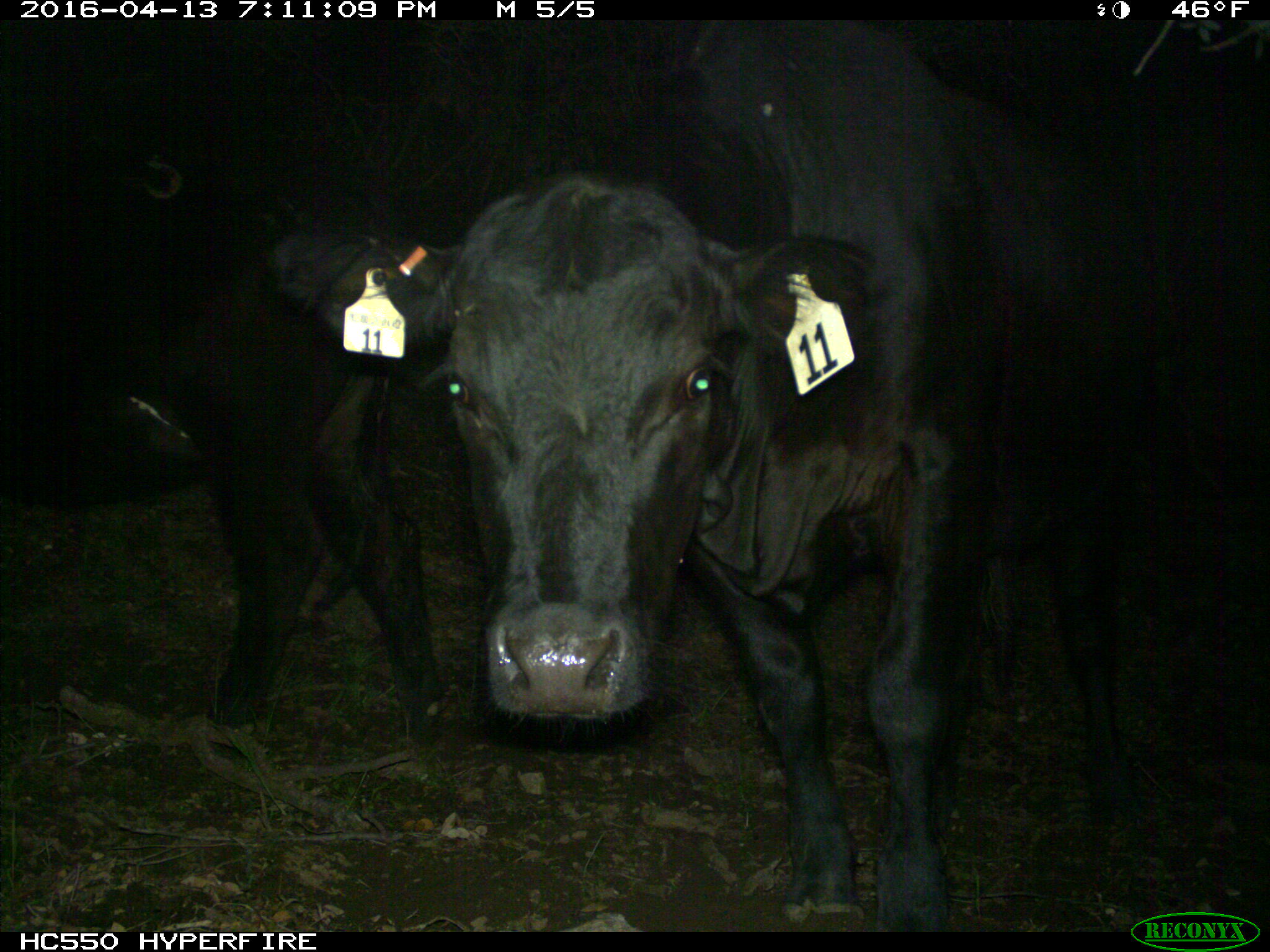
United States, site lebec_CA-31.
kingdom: Animalia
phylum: Chordata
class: Mammalia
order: Artiodactyla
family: Bovidae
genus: Bos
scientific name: Bos taurus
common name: domestic cow